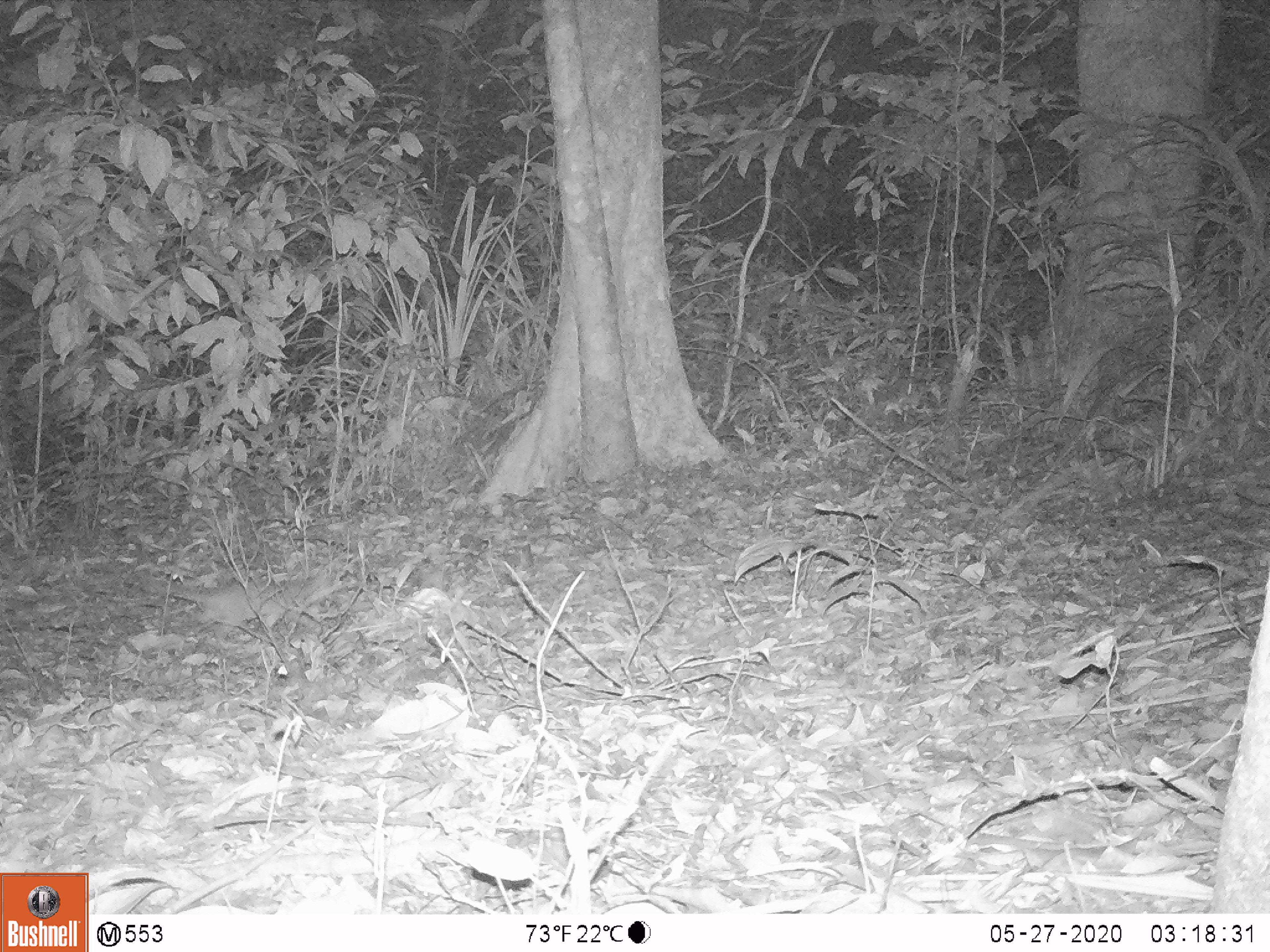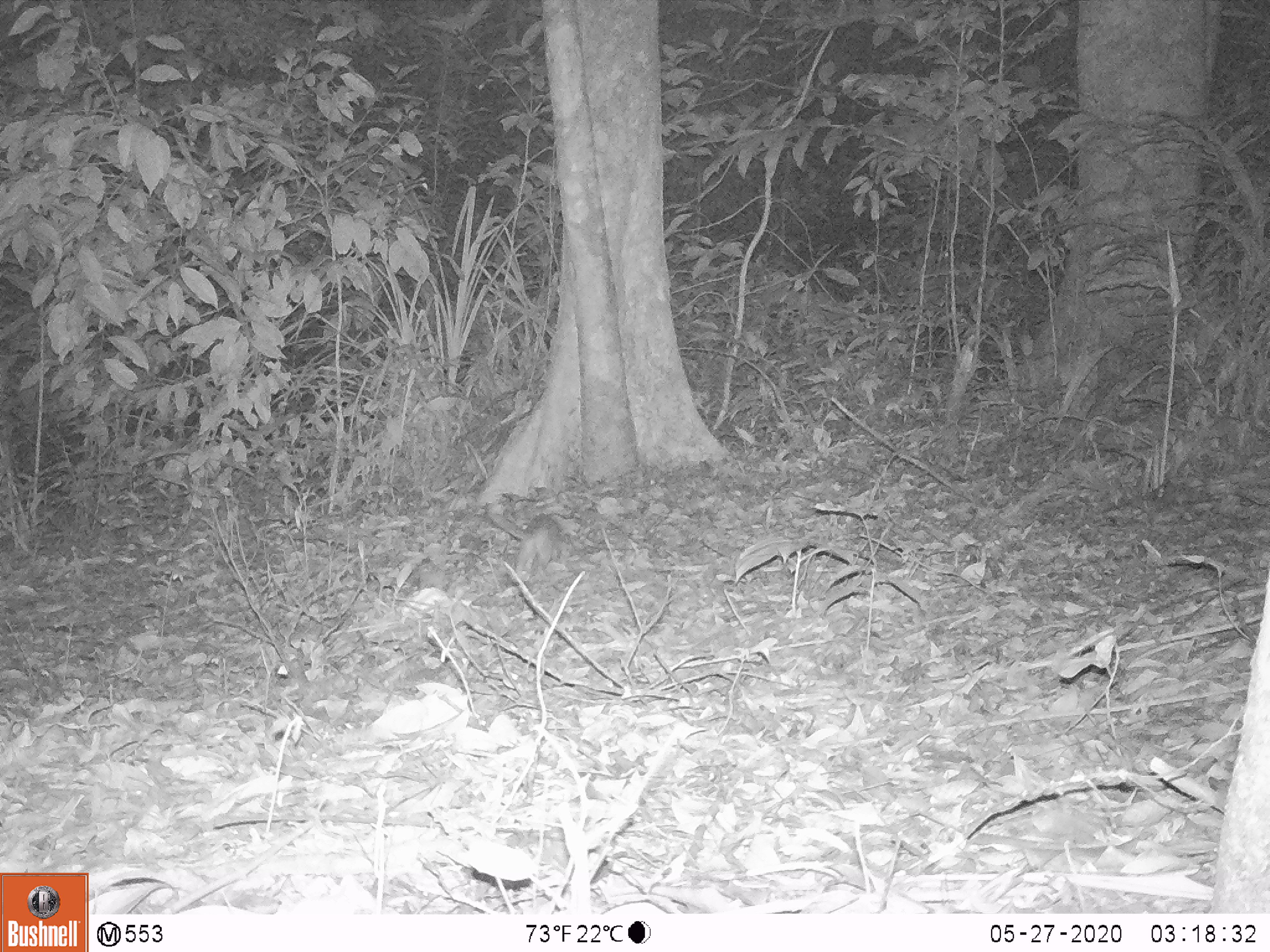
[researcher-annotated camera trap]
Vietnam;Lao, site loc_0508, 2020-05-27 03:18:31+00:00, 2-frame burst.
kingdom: Animalia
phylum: Chordata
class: Mammalia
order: Carnivora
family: Mustelidae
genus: Melogale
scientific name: Melogale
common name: ferret badger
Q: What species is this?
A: Ferret badger (Melogale).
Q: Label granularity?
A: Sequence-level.